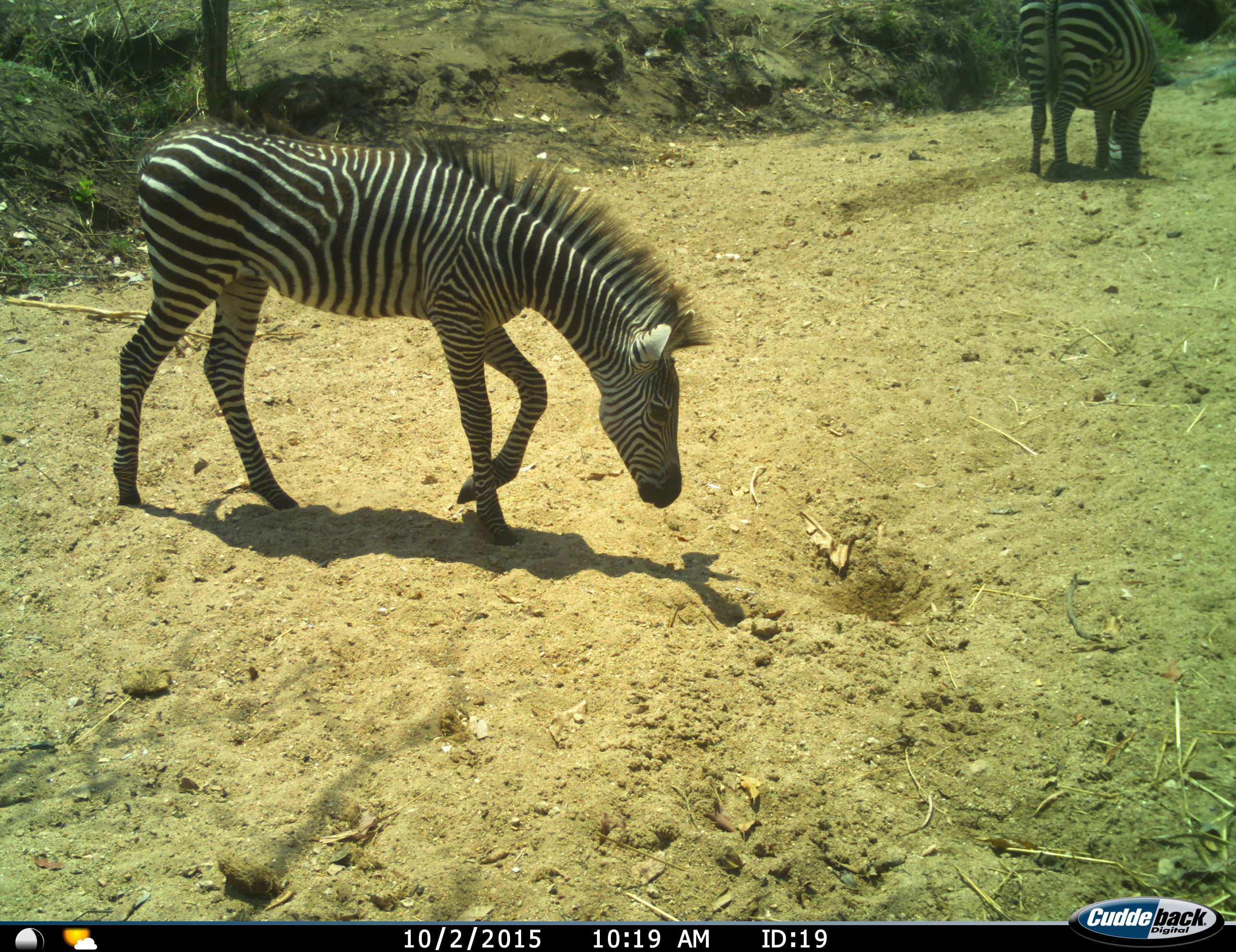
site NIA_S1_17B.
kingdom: Animalia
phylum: Chordata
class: Mammalia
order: Perissodactyla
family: Equidae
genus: Equus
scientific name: Equus quagga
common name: plains zebra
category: zebraplains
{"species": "zebraplains (plains zebra) (Equus quagga)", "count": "2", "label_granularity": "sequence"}